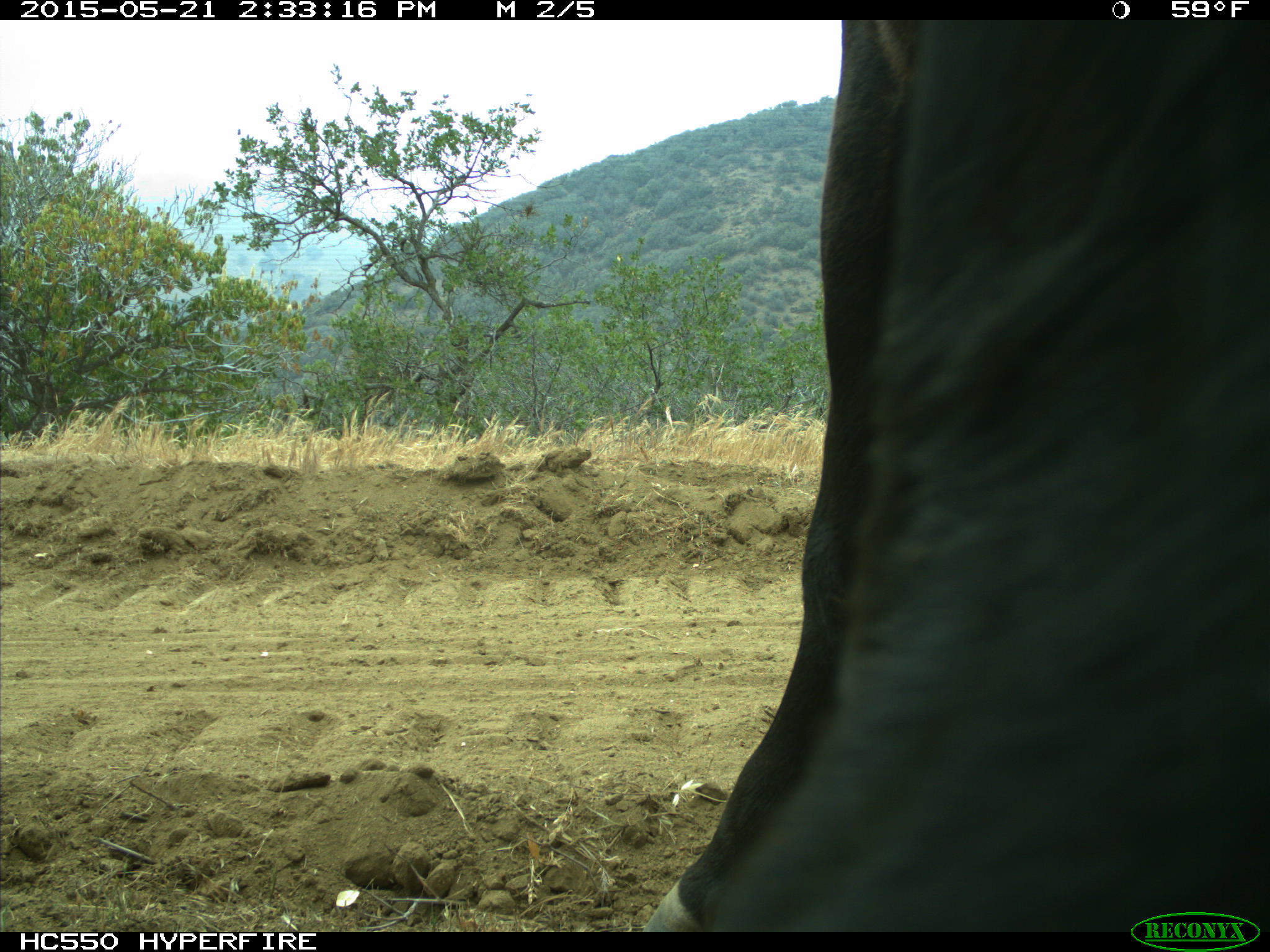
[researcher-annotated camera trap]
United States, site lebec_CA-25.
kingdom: Animalia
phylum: Chordata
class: Mammalia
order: Artiodactyla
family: Bovidae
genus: Bos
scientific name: Bos taurus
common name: domestic cow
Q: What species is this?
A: Bos taurus (domestic cow).